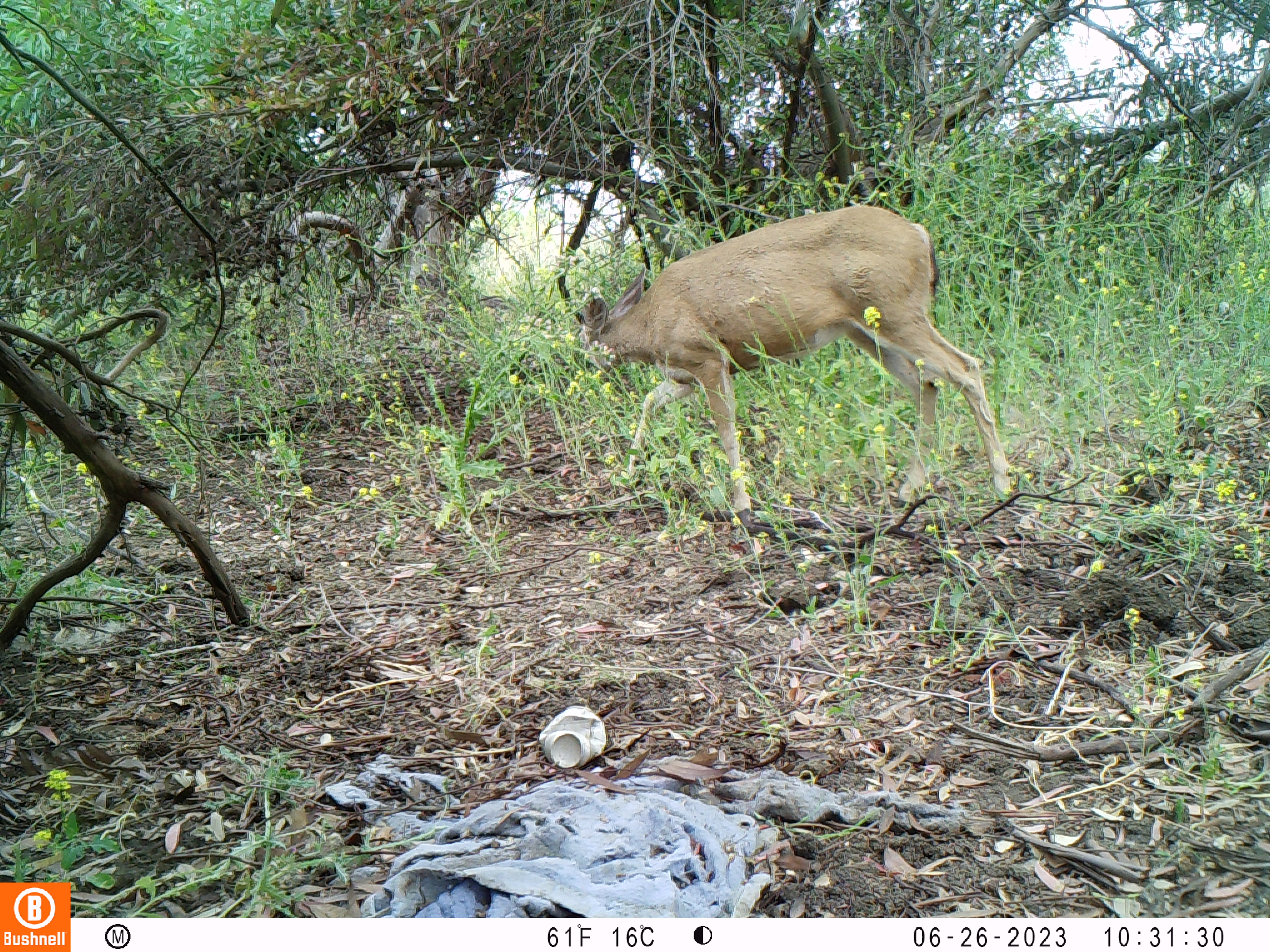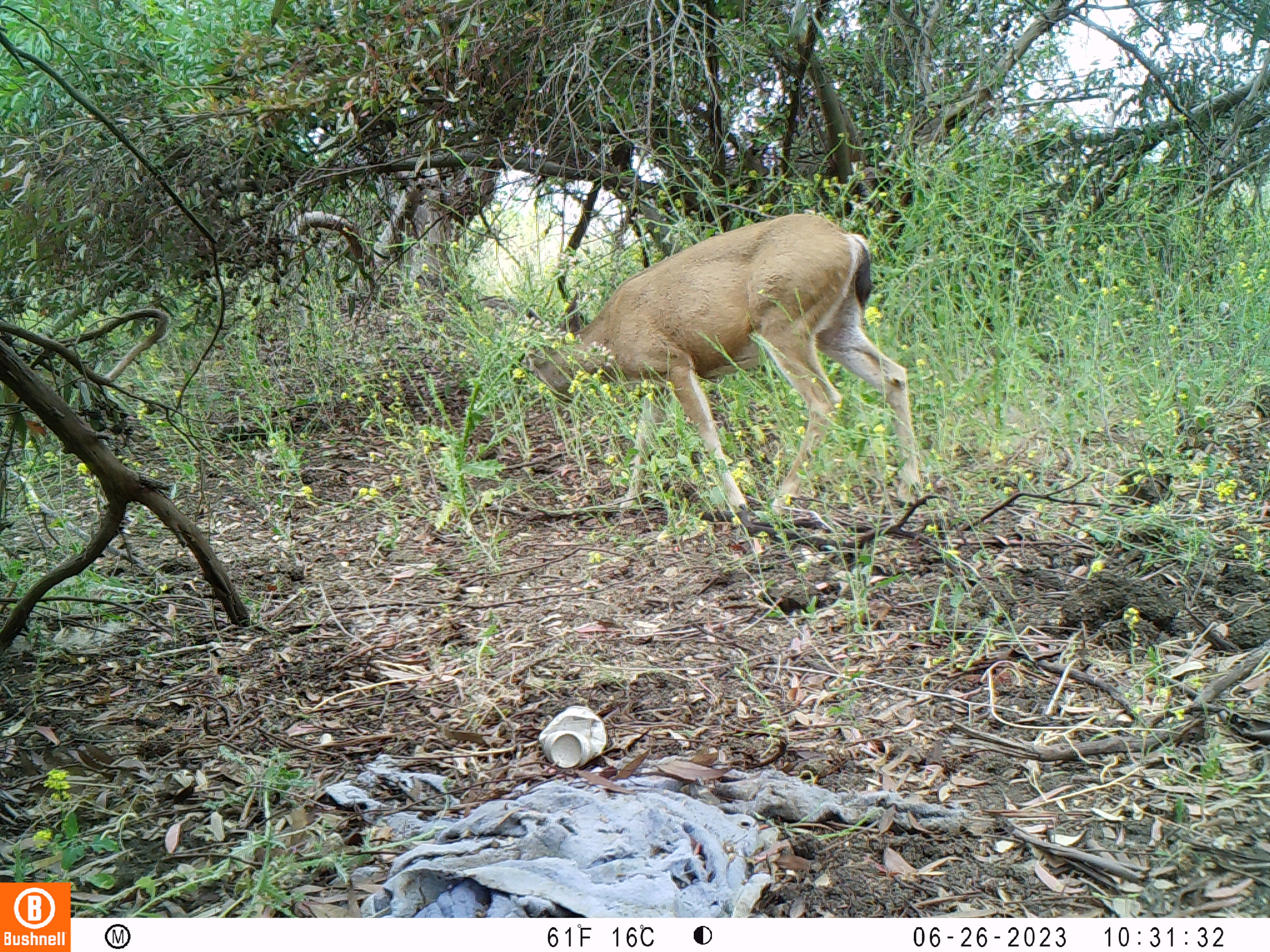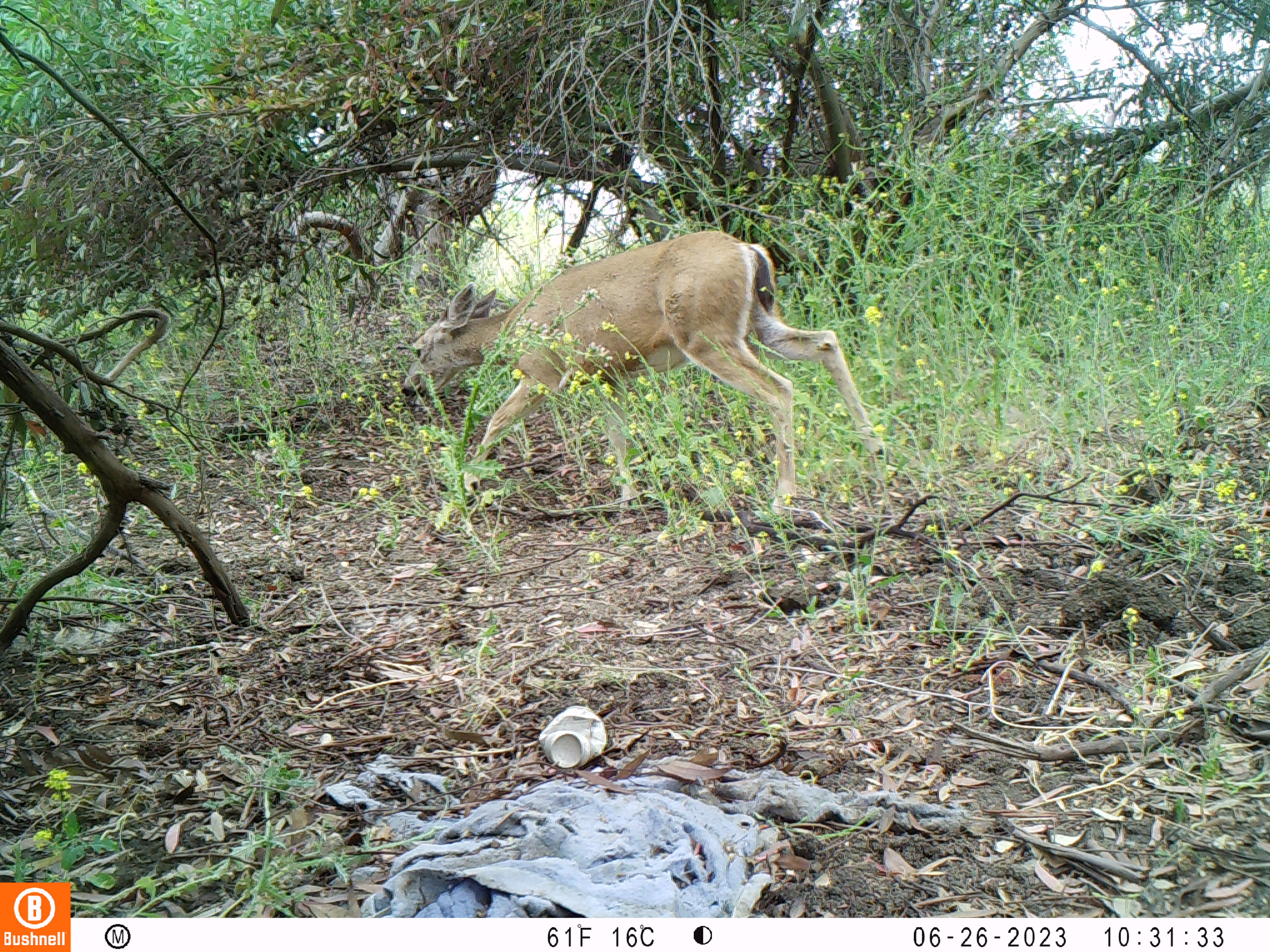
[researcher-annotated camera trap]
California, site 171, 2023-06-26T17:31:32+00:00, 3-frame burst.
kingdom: Animalia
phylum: Chordata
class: Mammalia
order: Artiodactyla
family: Cervidae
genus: Odocoileus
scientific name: Odocoileus hemionus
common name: mule deer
Mule deer (Odocoileus hemionus).